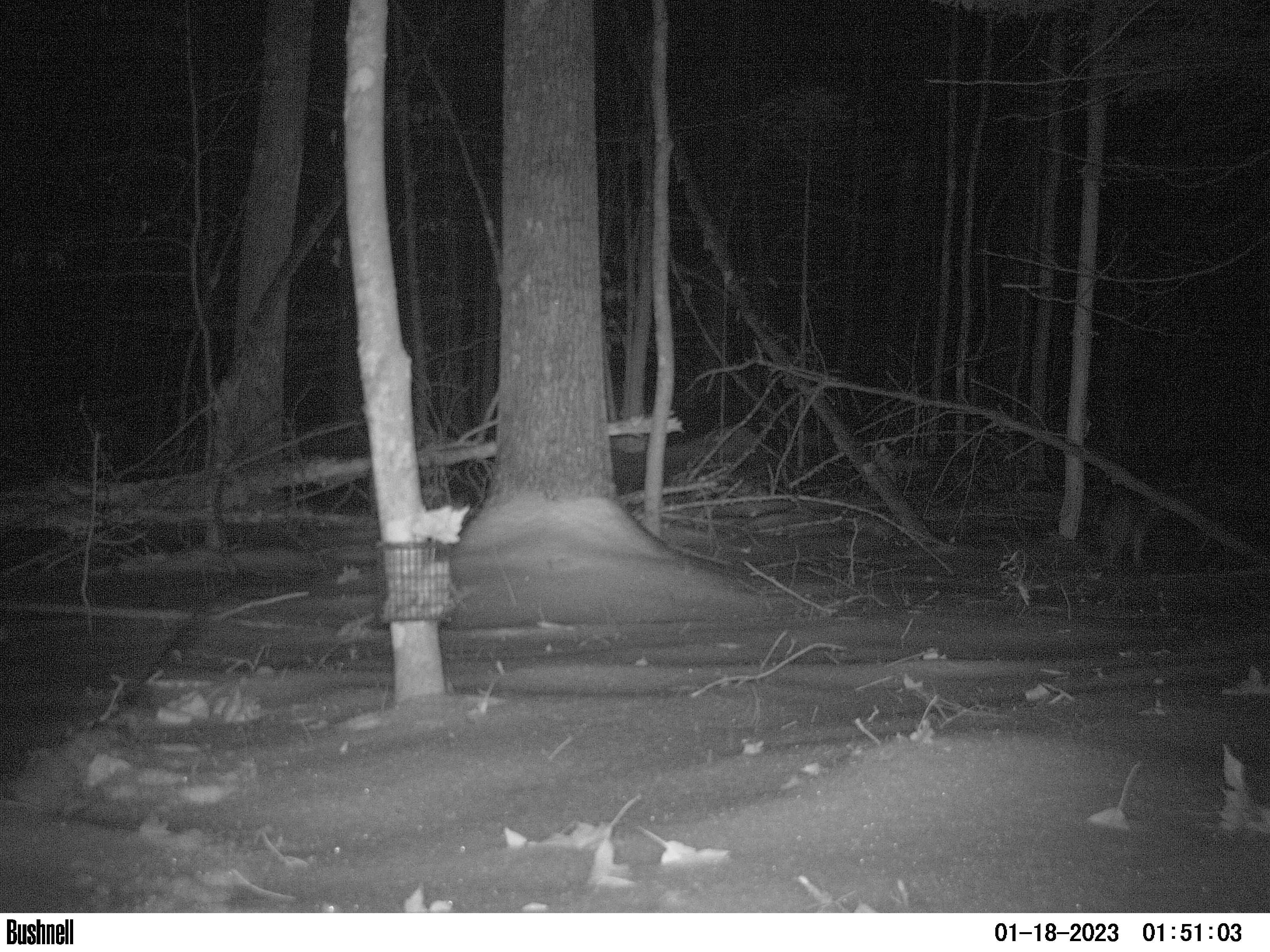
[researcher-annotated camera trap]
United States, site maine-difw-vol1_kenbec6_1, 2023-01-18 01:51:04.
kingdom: Animalia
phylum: Chordata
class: Mammalia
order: Carnivora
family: Canidae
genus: Urocyon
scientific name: Urocyon cinereoargenteus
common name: gray fox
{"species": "gray fox (Urocyon cinereoargenteus)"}